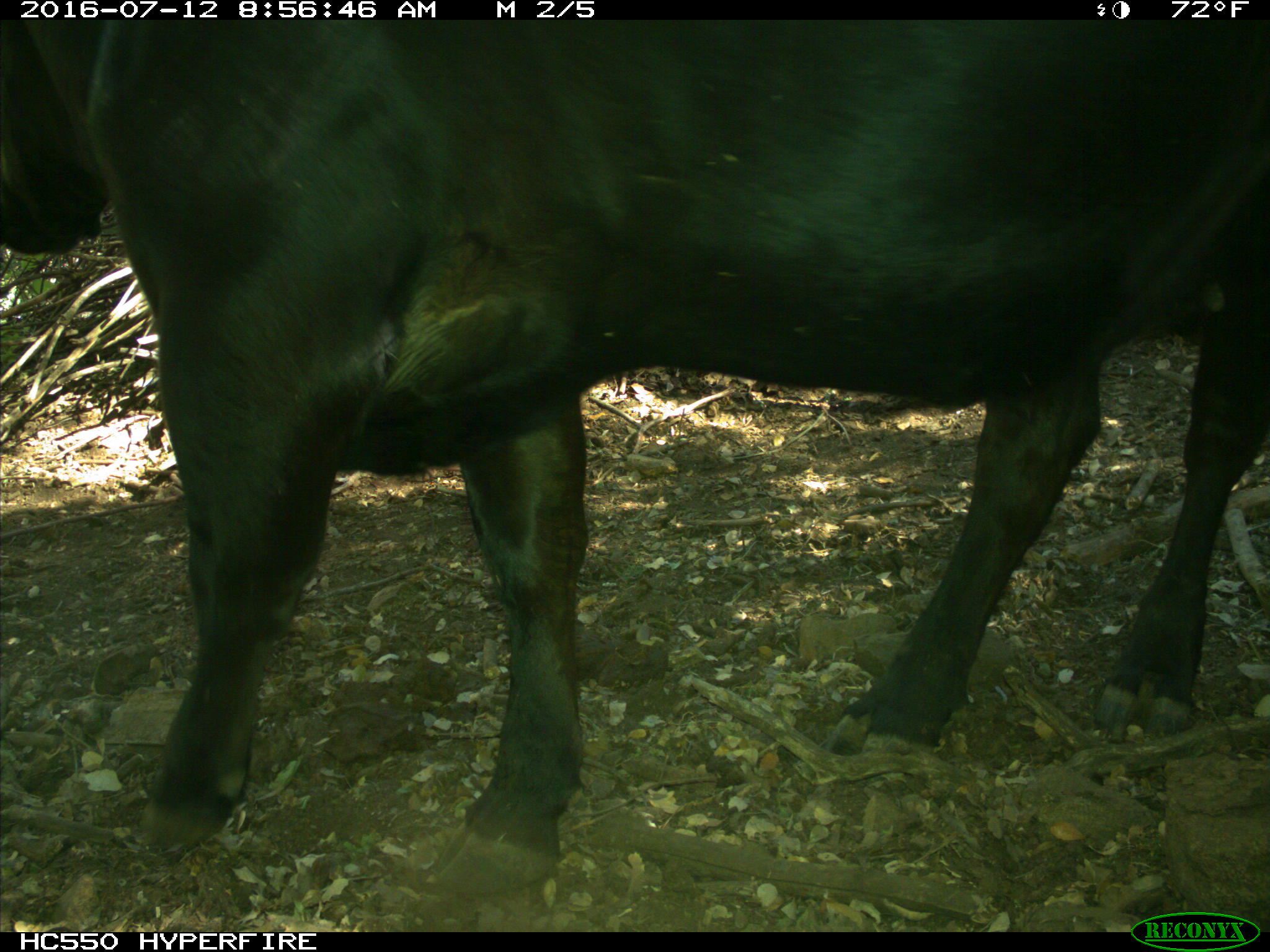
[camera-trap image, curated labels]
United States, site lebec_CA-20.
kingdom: Animalia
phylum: Chordata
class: Mammalia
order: Artiodactyla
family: Bovidae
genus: Bos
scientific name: Bos taurus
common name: domestic cow